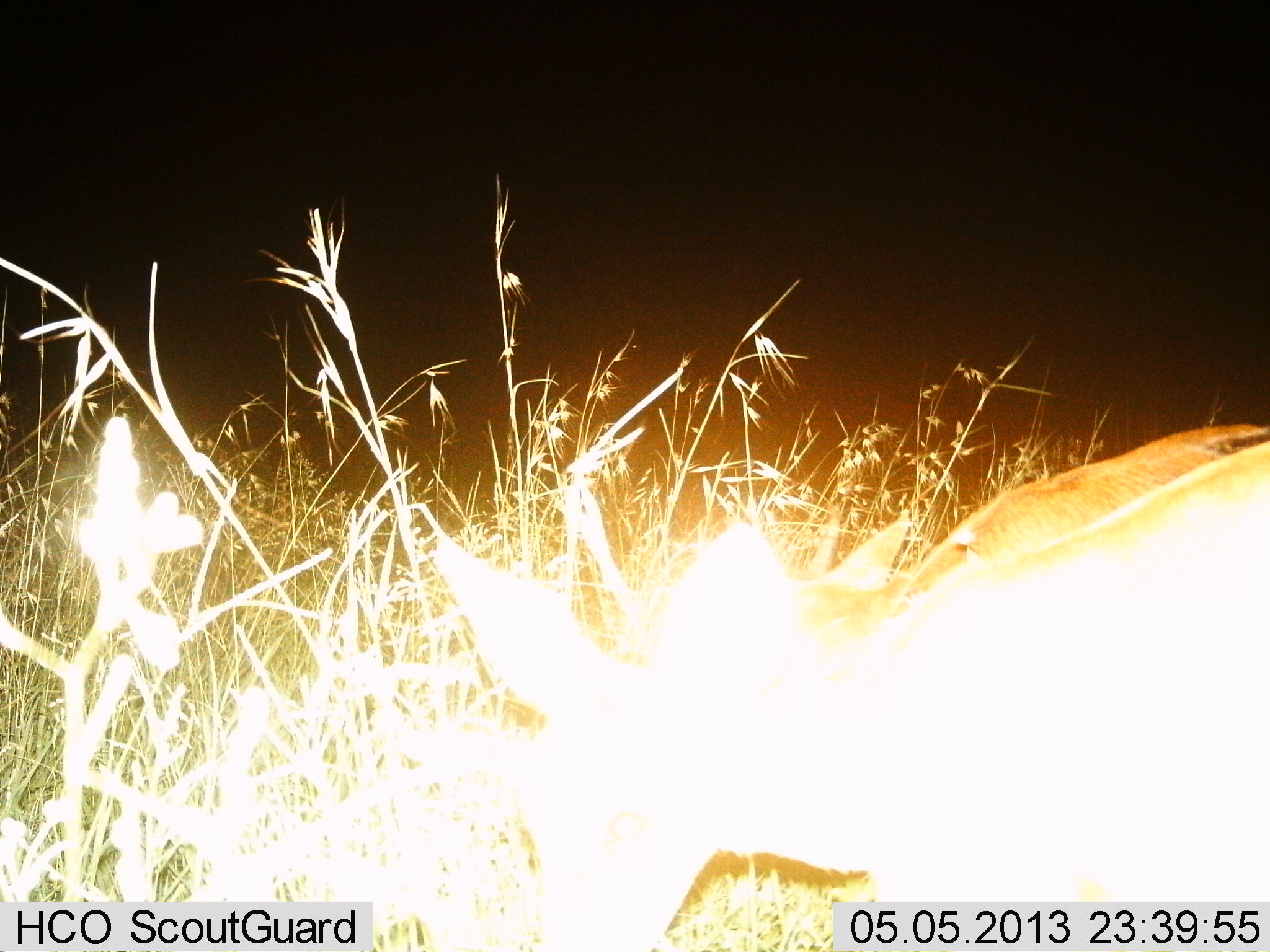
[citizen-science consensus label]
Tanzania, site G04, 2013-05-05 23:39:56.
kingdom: Animalia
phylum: Chordata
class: Mammalia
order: Artiodactyla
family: Bovidae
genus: Redunca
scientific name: Redunca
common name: reedbuck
Reedbuck (Redunca), count 2. Behavior (volunteer vote fractions): standing 56%, resting 0%, moving 0%, interacting 0%. Young present (vote fraction): 0%. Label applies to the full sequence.